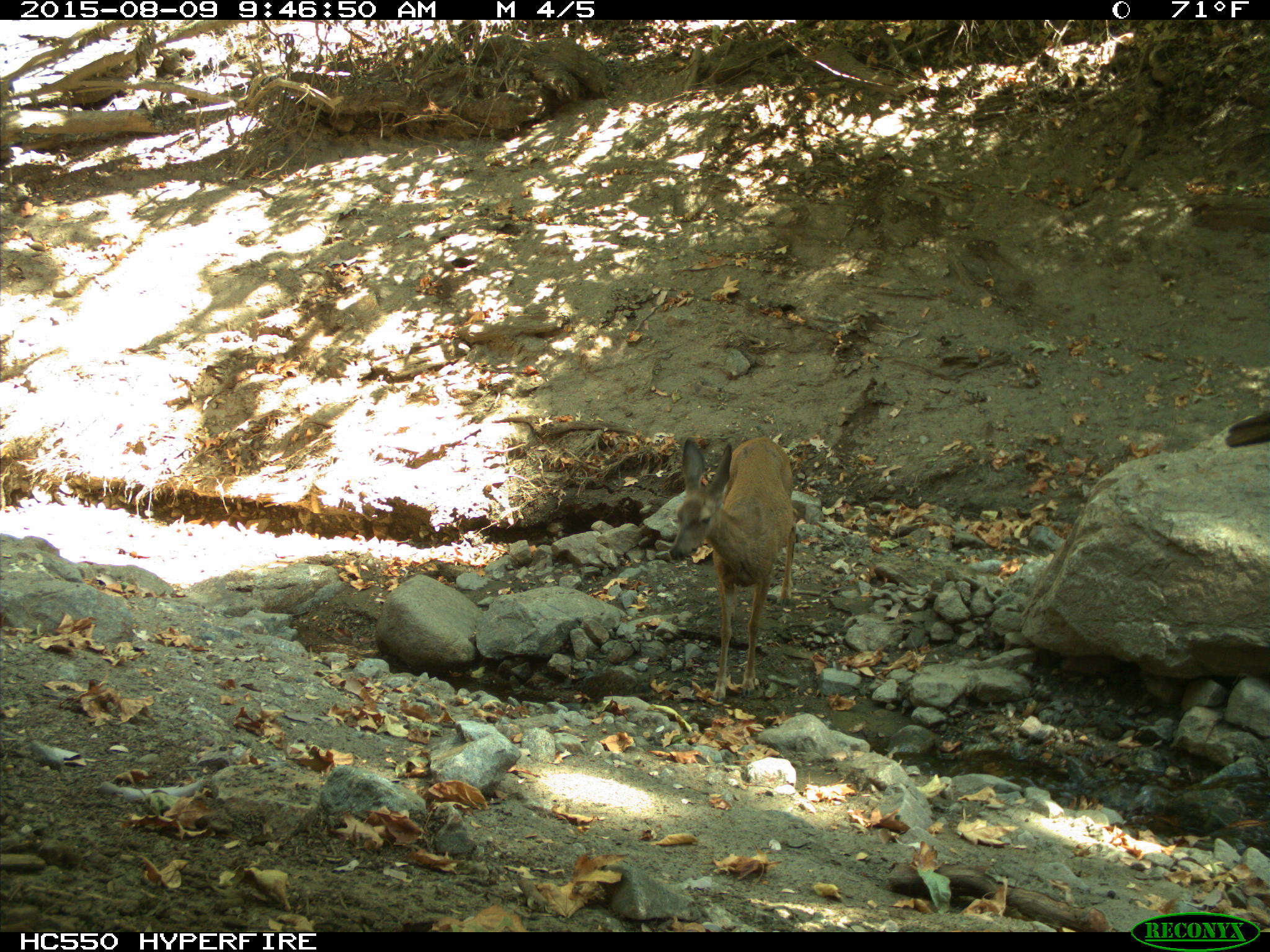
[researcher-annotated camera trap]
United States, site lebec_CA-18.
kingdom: Animalia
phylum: Chordata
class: Mammalia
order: Artiodactyla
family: Cervidae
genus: Odocoileus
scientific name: Odocoileus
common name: deer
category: unidentified deer